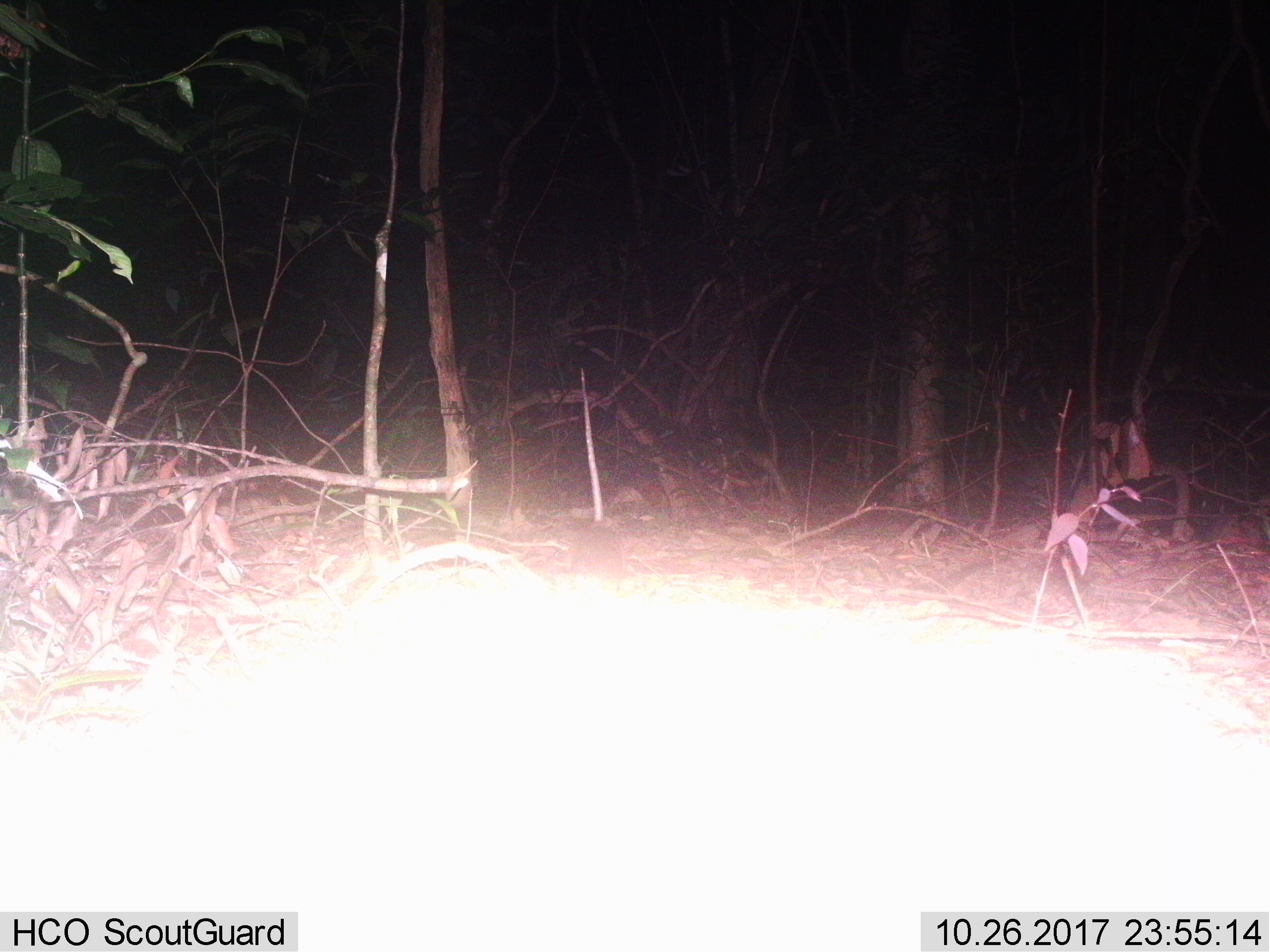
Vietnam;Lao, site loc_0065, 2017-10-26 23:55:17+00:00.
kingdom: Animalia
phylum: Chordata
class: Mammalia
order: Rodentia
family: Muridae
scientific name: Muridae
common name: old-world mice and rats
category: unidentified murid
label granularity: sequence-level